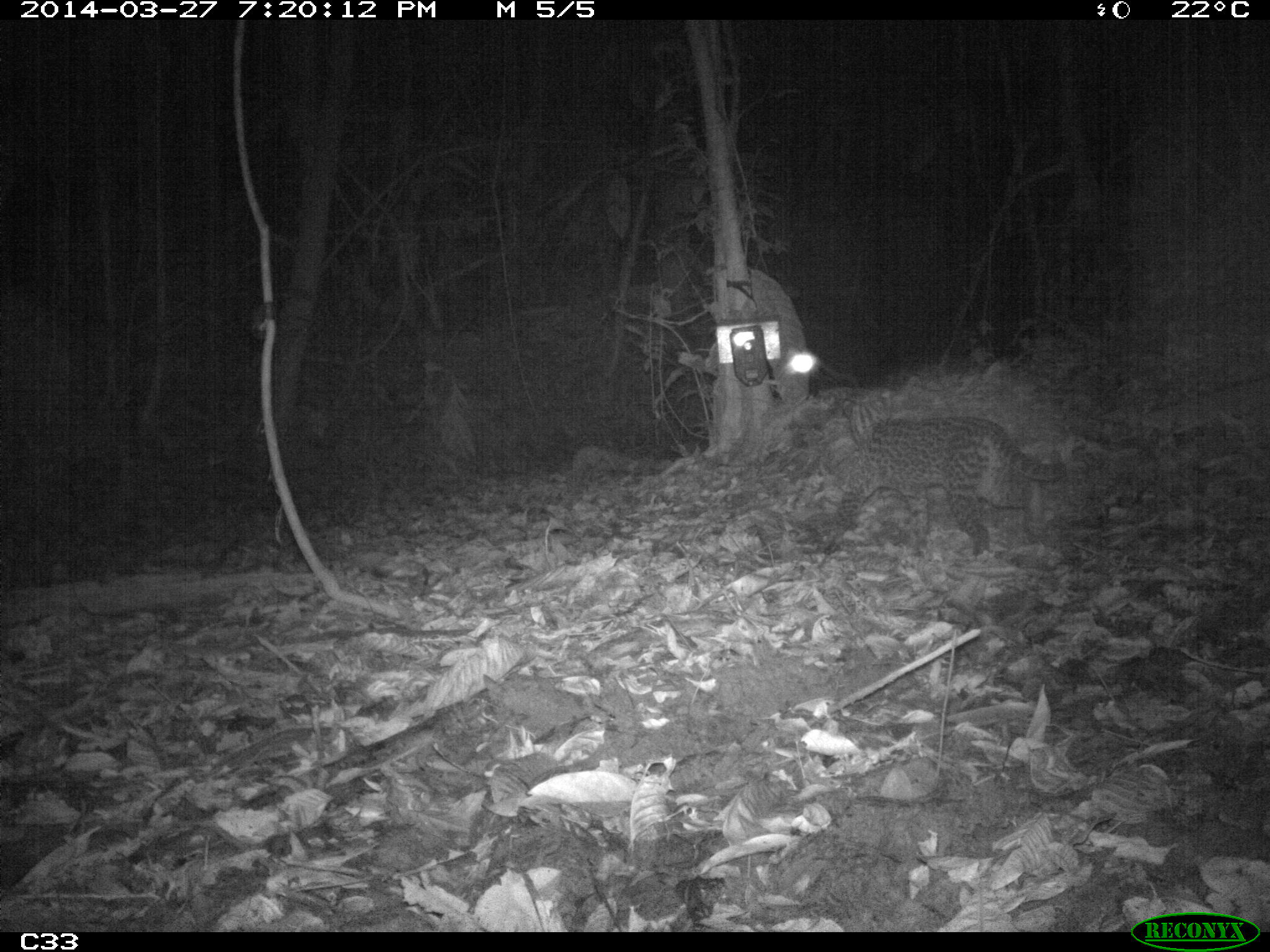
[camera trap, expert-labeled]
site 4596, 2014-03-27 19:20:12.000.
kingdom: Animalia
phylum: Chordata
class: Mammalia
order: Carnivora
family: Felidae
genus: Leopardus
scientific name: Leopardus pardalis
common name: ocelot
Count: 1.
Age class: adult.